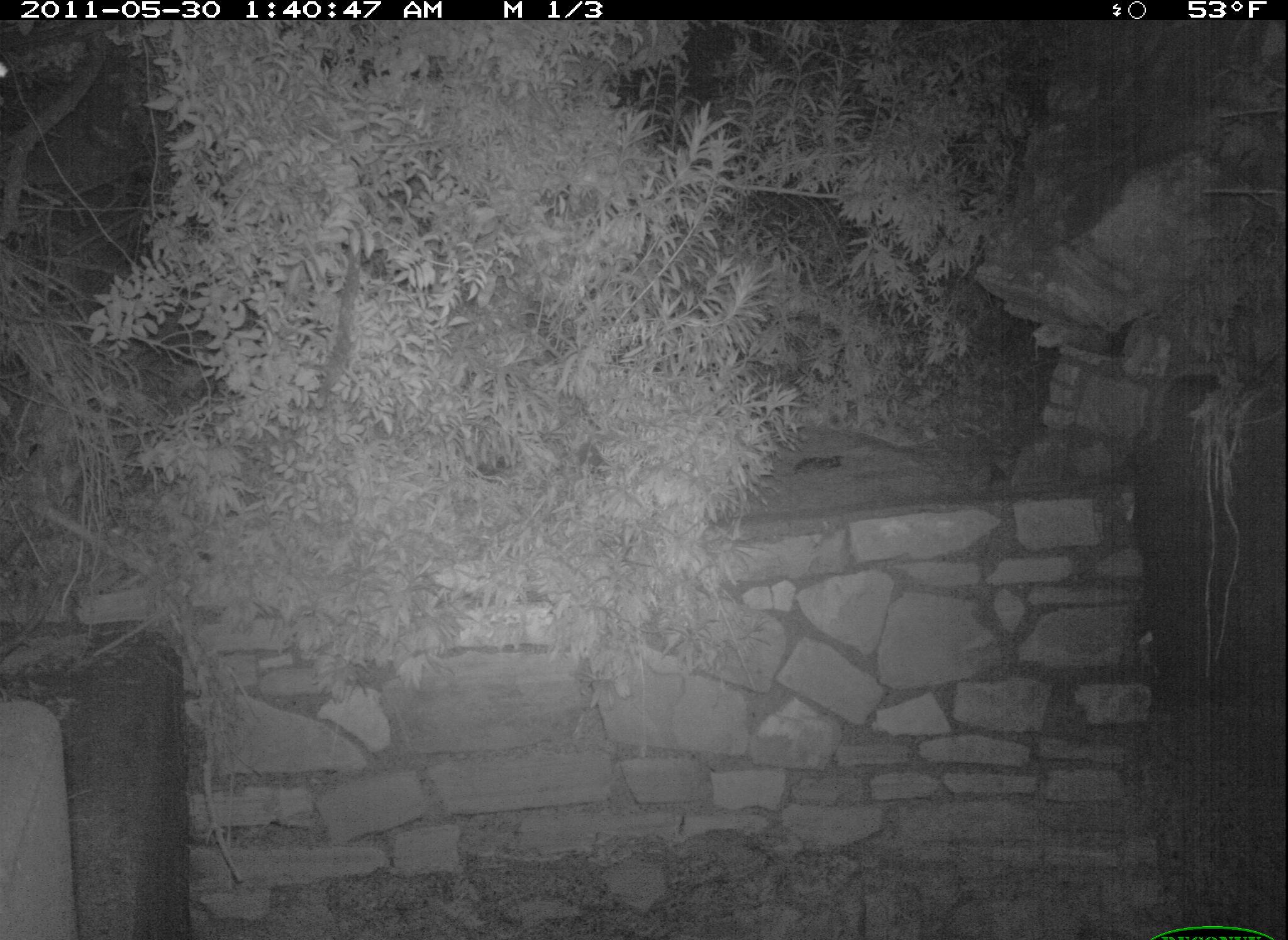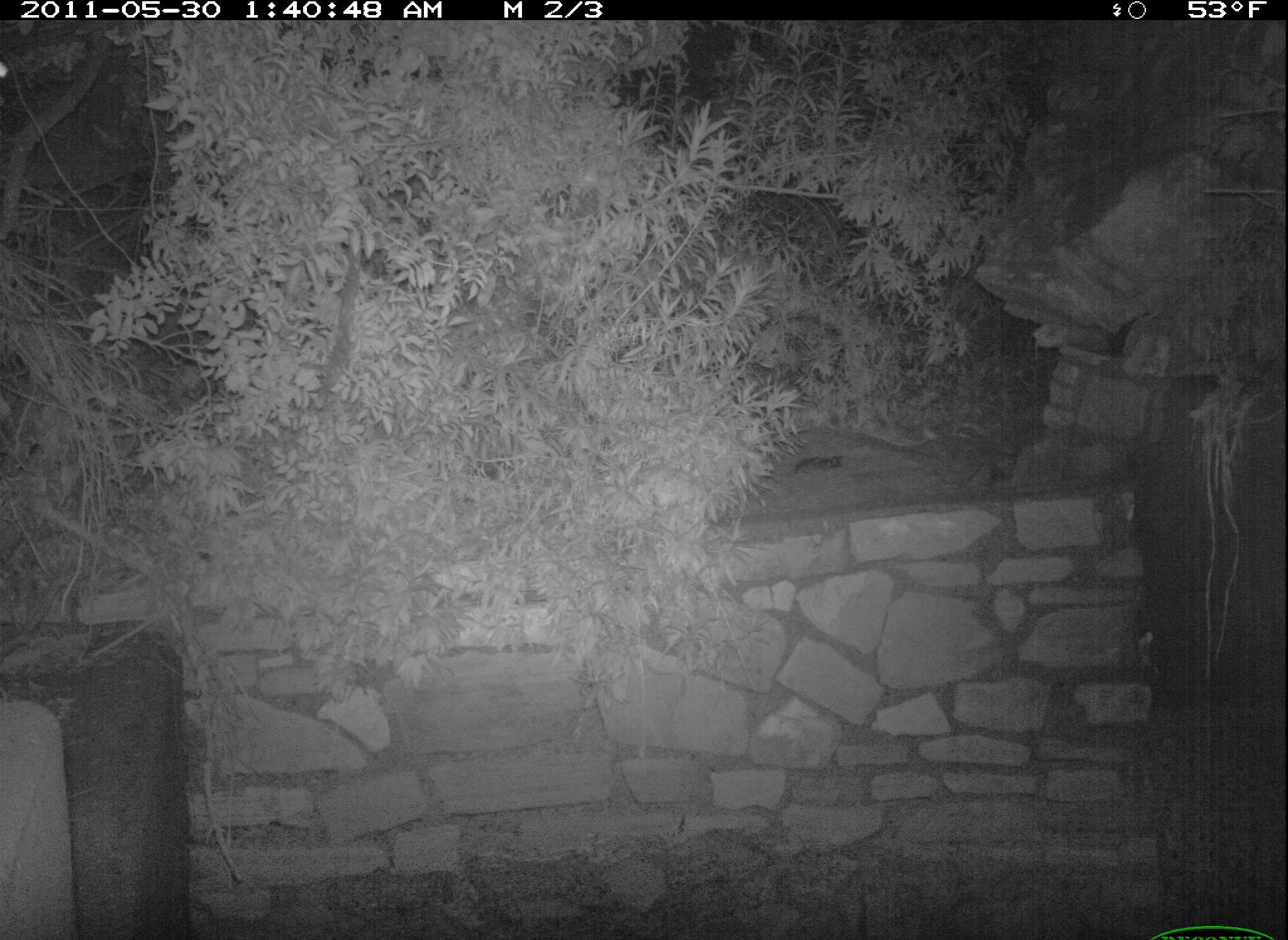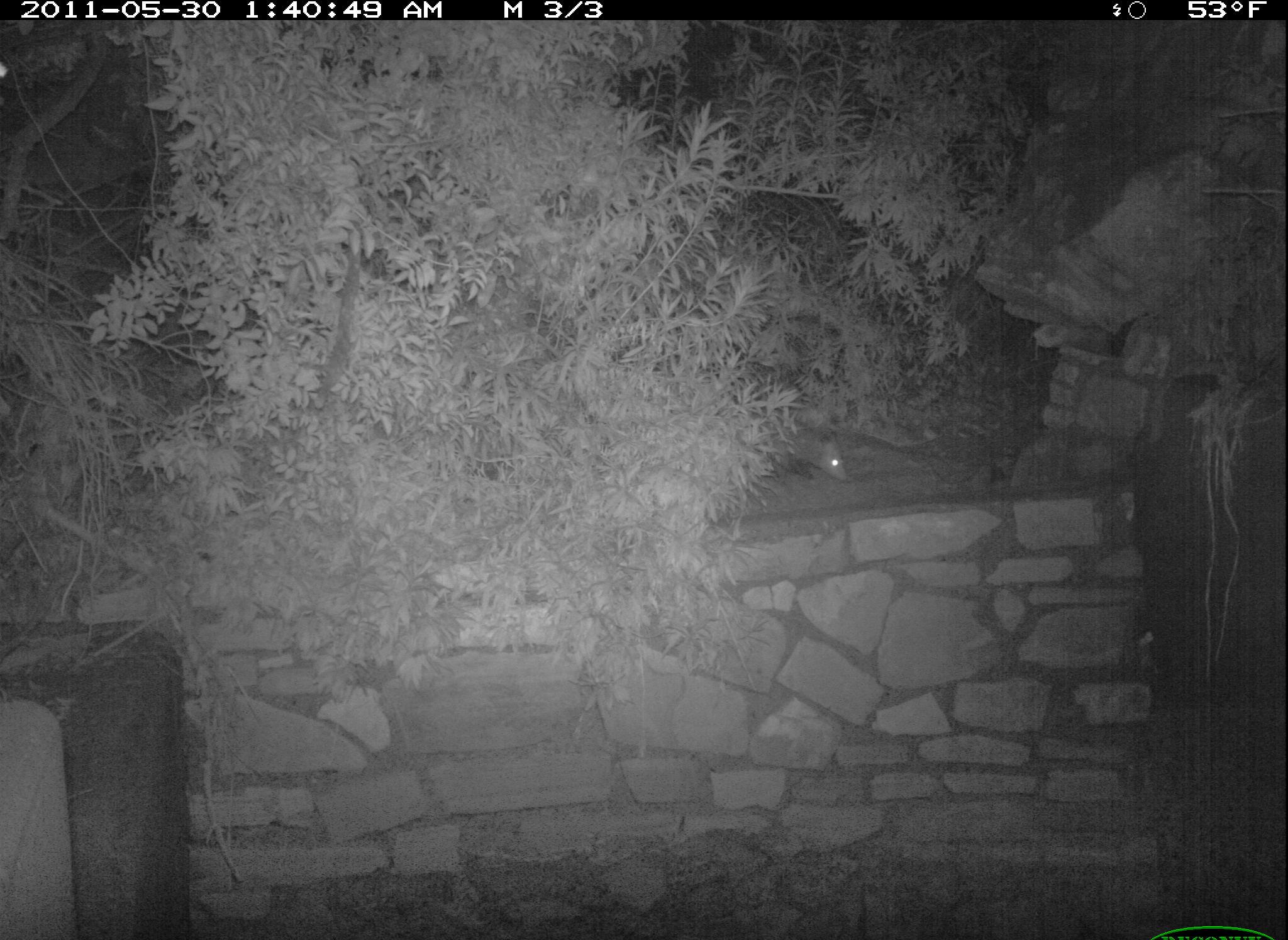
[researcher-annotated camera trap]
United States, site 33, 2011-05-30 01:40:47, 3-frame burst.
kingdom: Animalia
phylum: Chordata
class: Mammalia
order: Didelphimorphia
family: Didelphidae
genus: Didelphis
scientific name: Didelphis virginiana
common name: virginia opossum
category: opossum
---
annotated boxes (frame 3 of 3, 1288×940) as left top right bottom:
opossum: 755 411 865 494